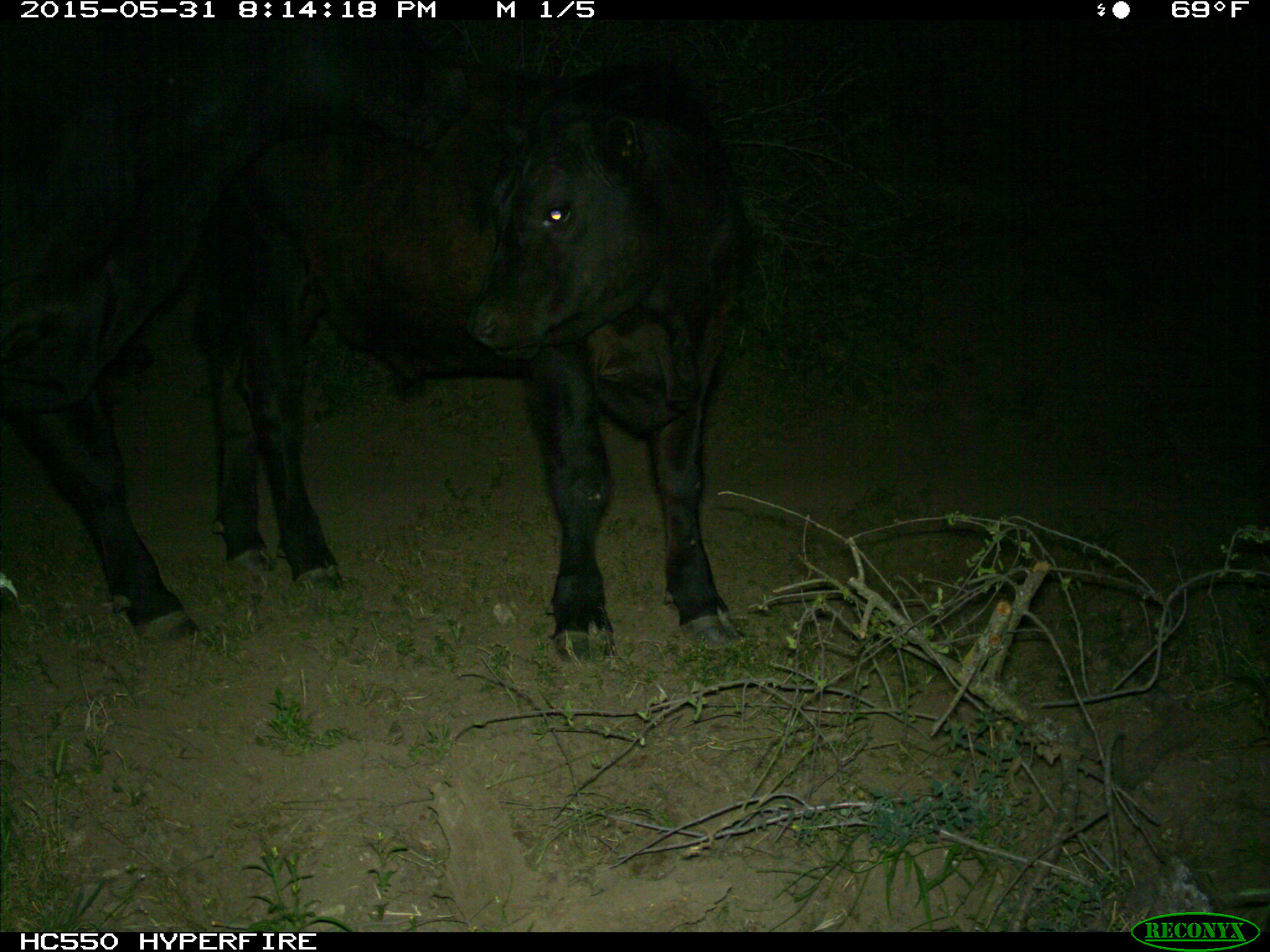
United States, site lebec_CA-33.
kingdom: Animalia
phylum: Chordata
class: Mammalia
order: Artiodactyla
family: Bovidae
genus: Bos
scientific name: Bos taurus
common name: domestic cow